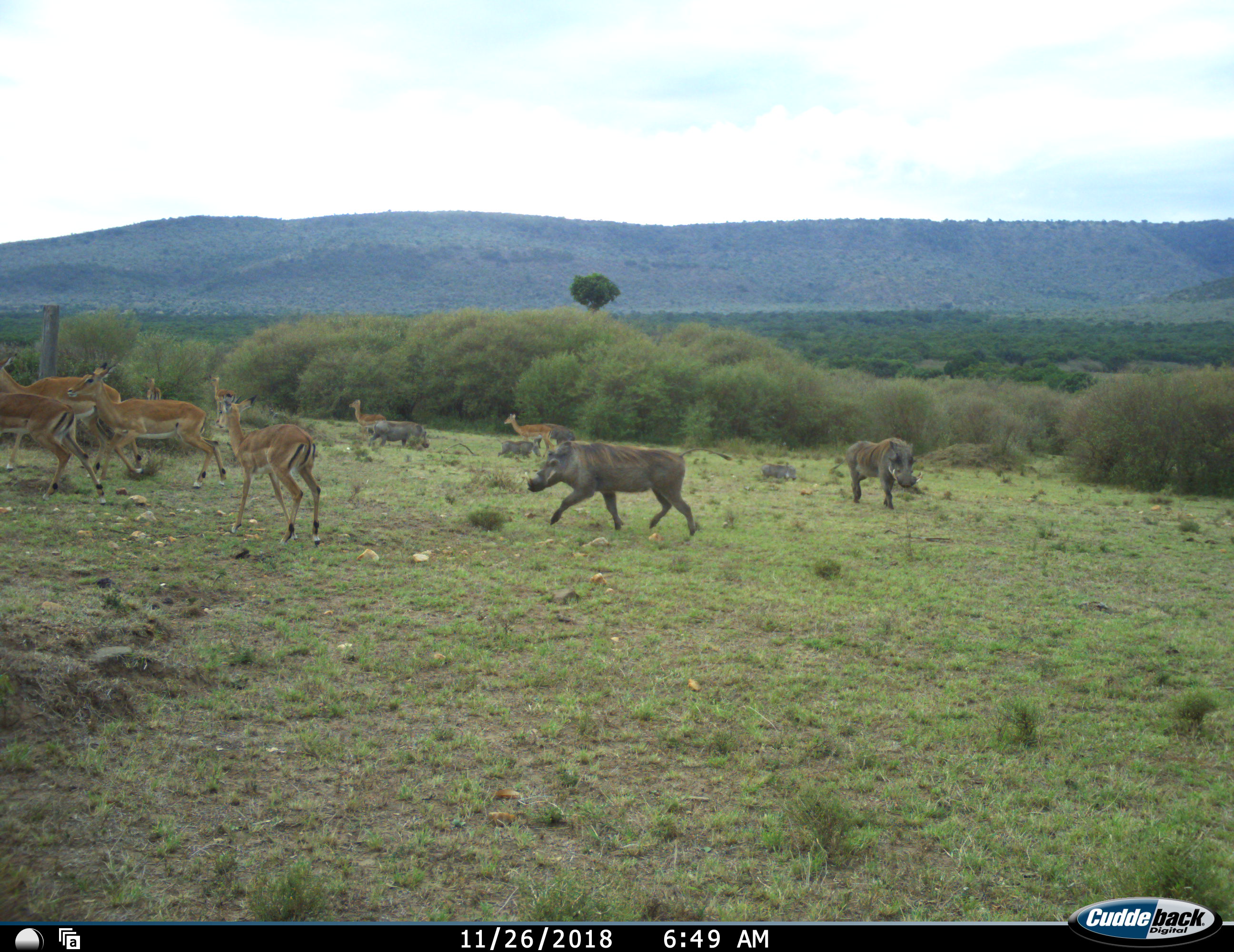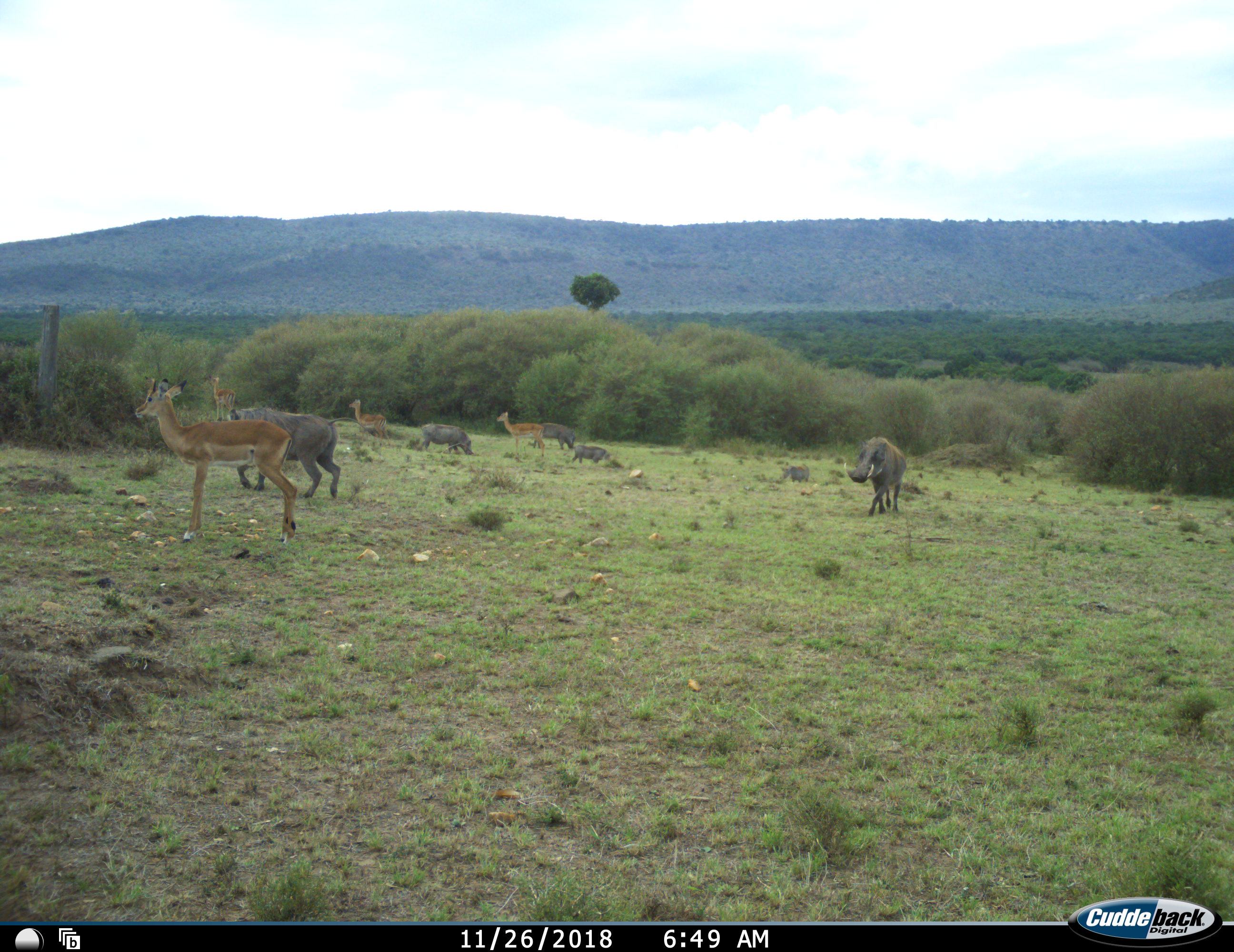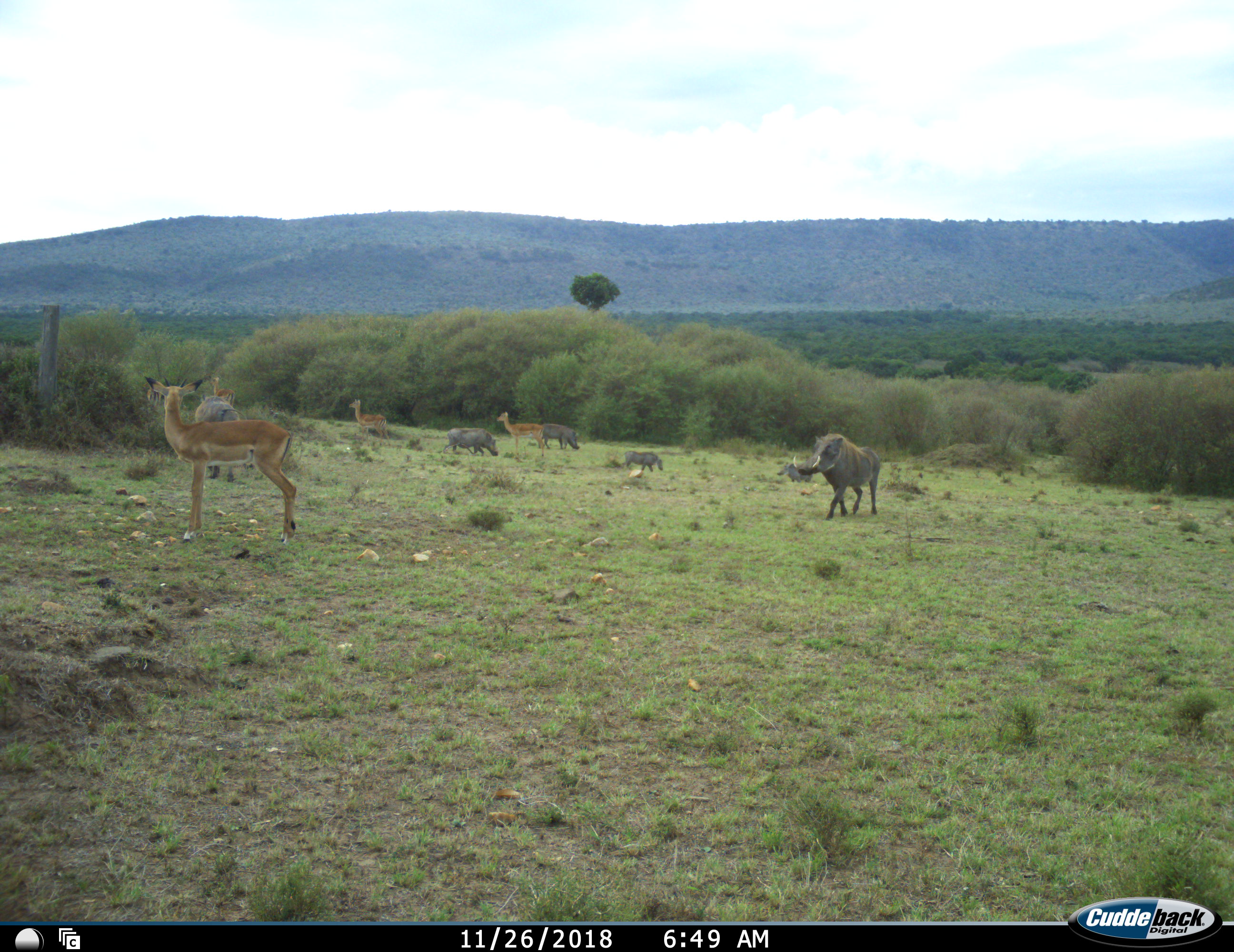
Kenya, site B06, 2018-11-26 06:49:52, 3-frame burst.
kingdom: Animalia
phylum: Chordata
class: Mammalia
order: Artiodactyla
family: Bovidae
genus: Aepyceros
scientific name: Aepyceros melampus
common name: impala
Impala (Aepyceros melampus), count 8. Behavior (volunteer vote fractions): standing 43%, resting 0%, moving 100%, interacting 0%. Young present (vote fraction): 14%. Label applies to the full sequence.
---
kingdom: Animalia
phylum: Chordata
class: Mammalia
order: Artiodactyla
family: Suidae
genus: Phacochoerus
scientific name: Phacochoerus africanus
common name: warthog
Warthog (Phacochoerus africanus), count 6. Behavior (volunteer vote fractions): standing 30%, resting 0%, moving 100%, interacting 10%. Young present (vote fraction): 80%. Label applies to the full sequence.